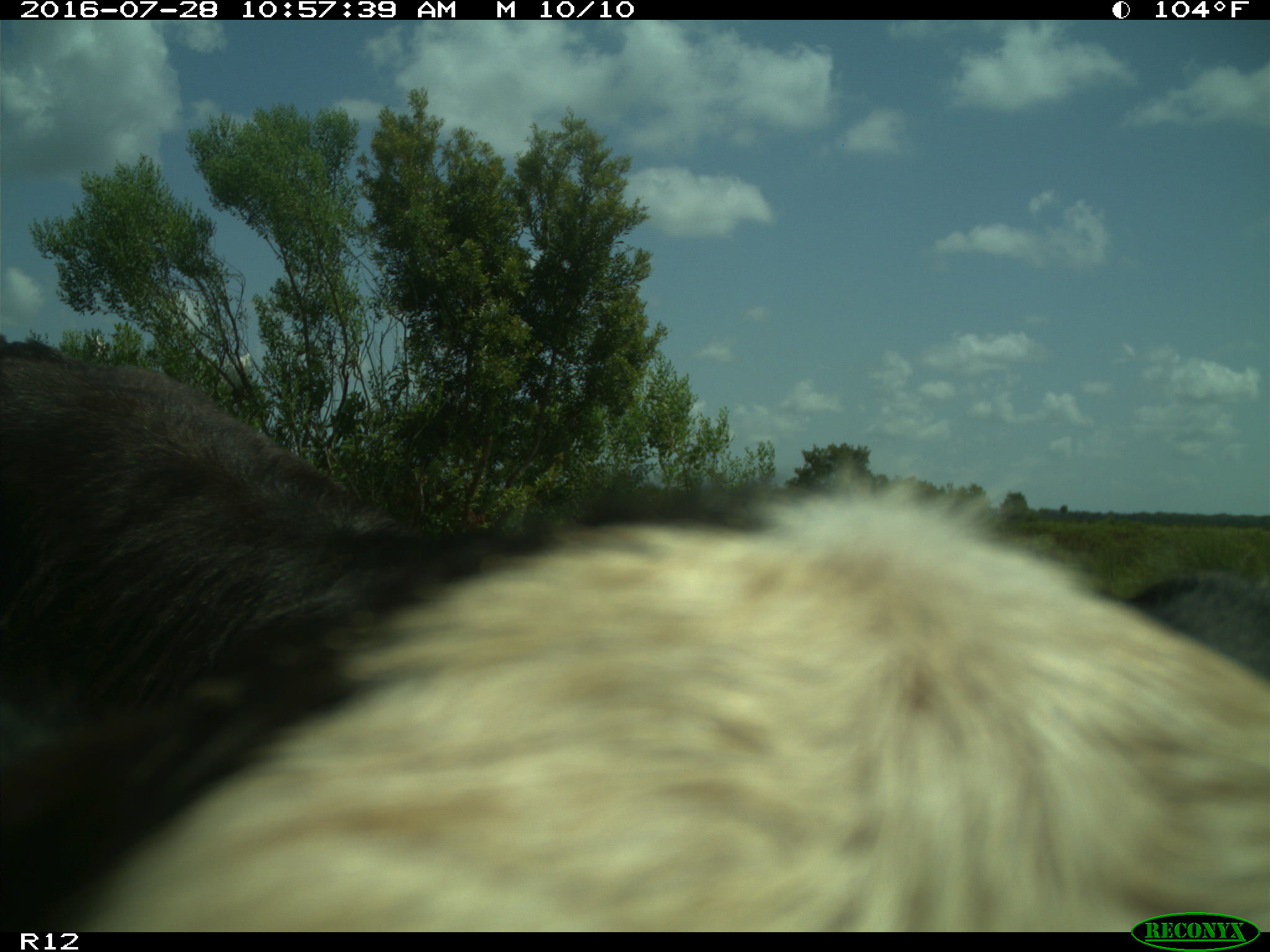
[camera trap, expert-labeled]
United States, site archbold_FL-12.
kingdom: Animalia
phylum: Chordata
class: Mammalia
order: Artiodactyla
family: Bovidae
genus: Bos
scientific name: Bos taurus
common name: domestic cow